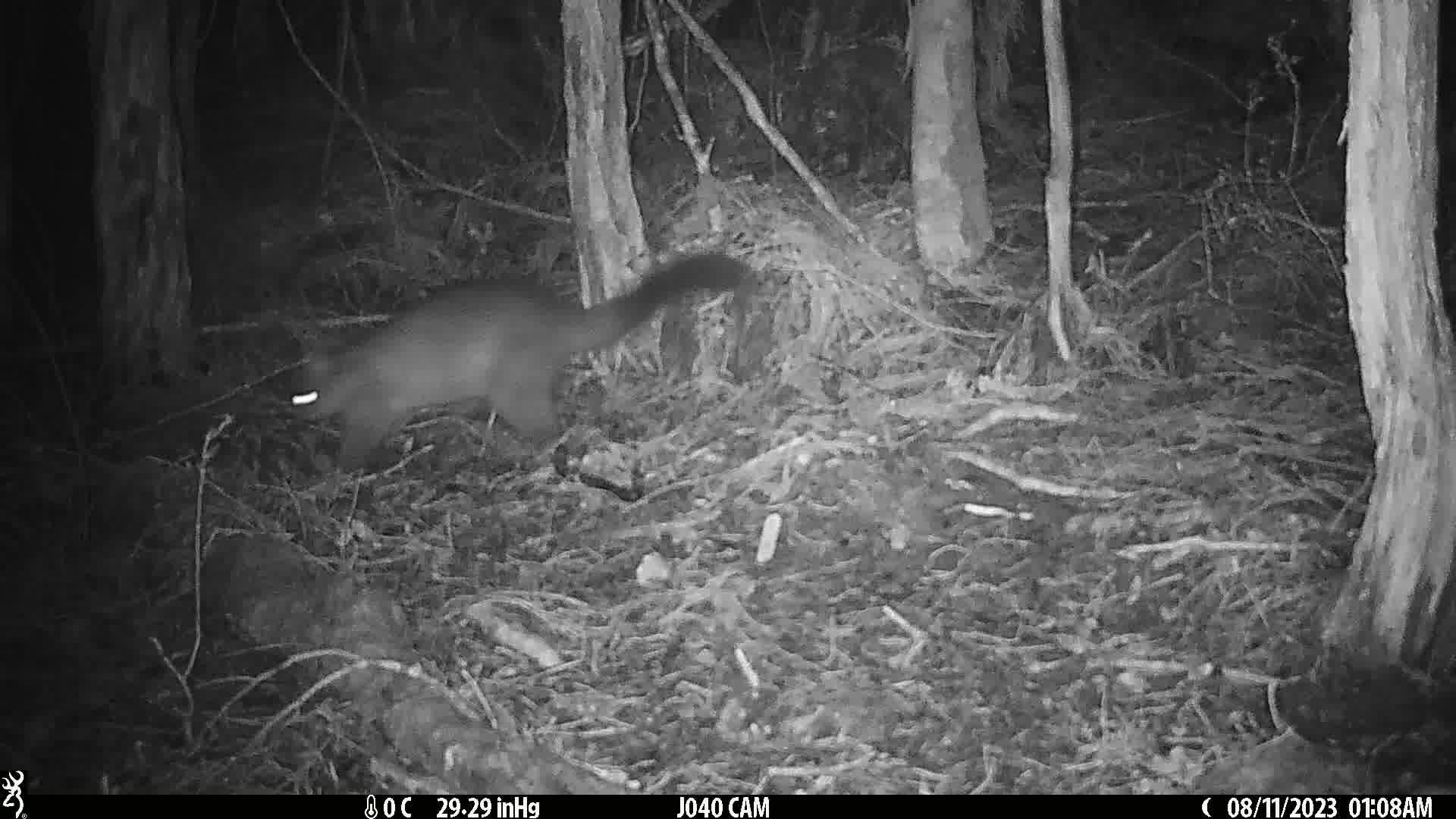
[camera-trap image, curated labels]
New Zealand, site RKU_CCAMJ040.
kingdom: Animalia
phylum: Chordata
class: Mammalia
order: Diprotodontia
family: Phalangeridae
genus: Trichosurus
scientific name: Trichosurus vulpecula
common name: common brushtail possum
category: possum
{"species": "possum (common brushtail possum) (Trichosurus vulpecula)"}